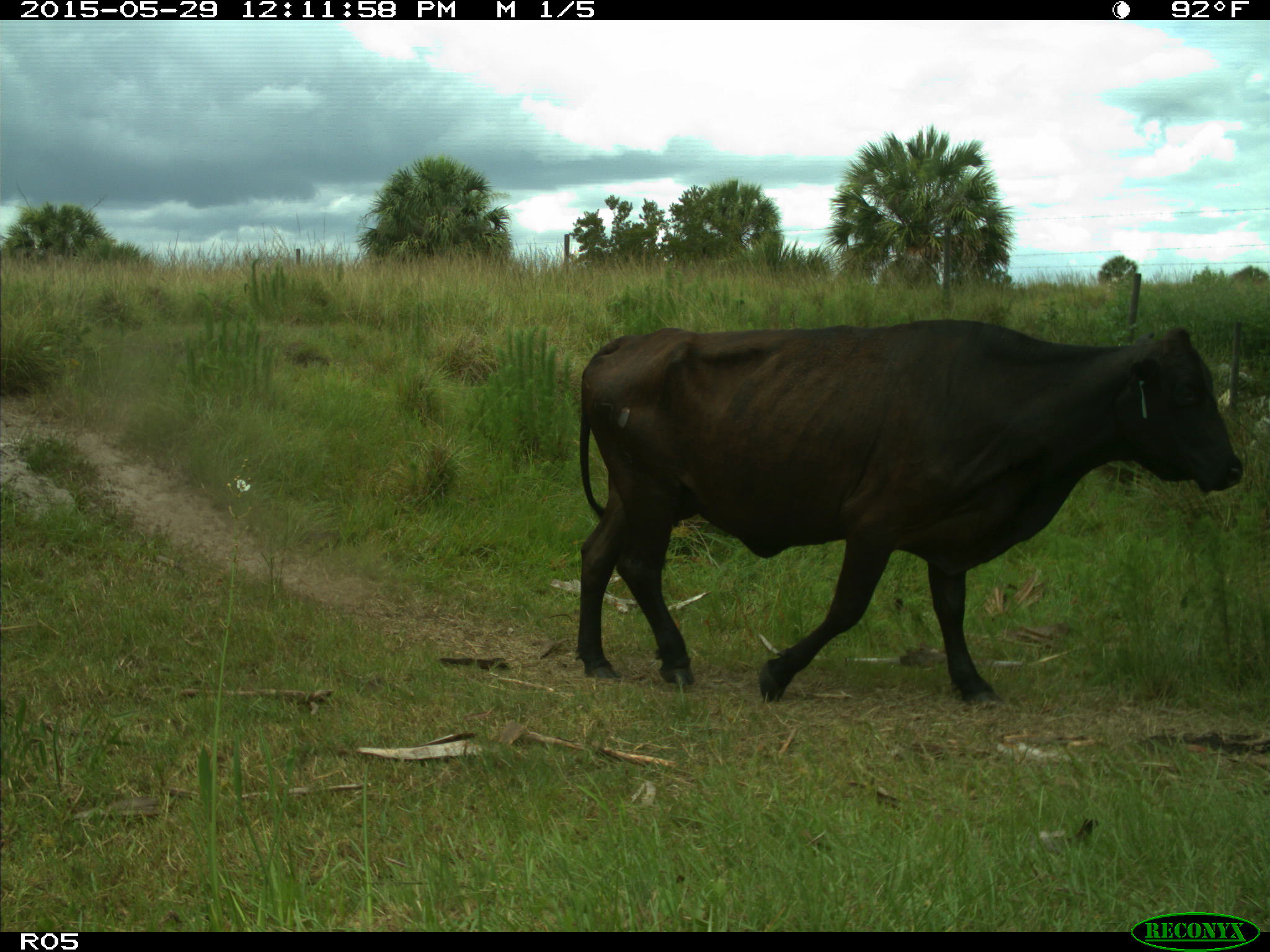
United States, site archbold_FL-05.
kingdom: Animalia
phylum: Chordata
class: Mammalia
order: Artiodactyla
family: Bovidae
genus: Bos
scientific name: Bos taurus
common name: domestic cow